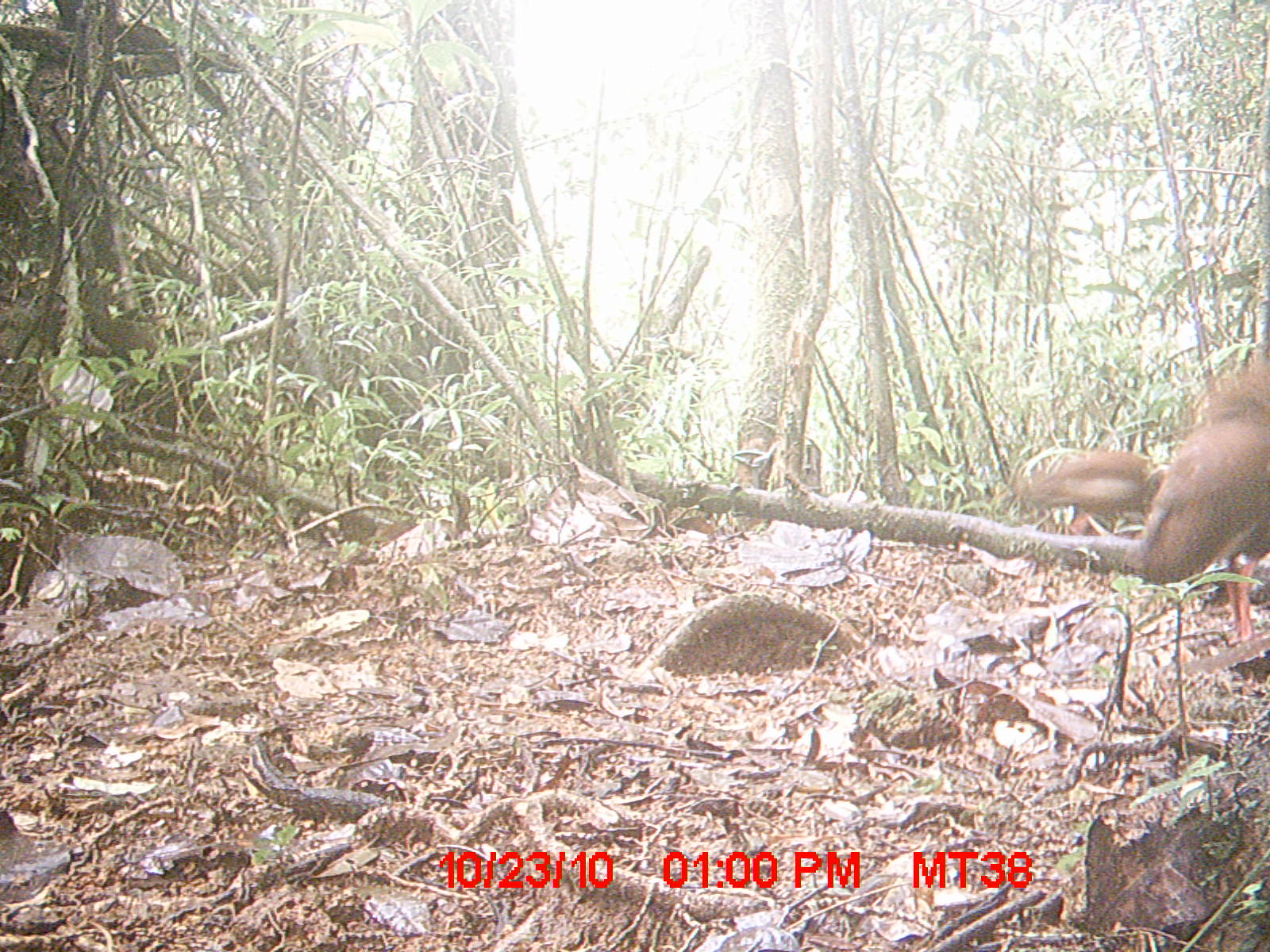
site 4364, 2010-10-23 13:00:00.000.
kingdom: Animalia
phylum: Chordata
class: Aves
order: Pelecaniformes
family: Threskiornithidae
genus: Lophotibis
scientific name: Lophotibis cristata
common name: madagascan ibis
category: lophotibis cristataa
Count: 1.